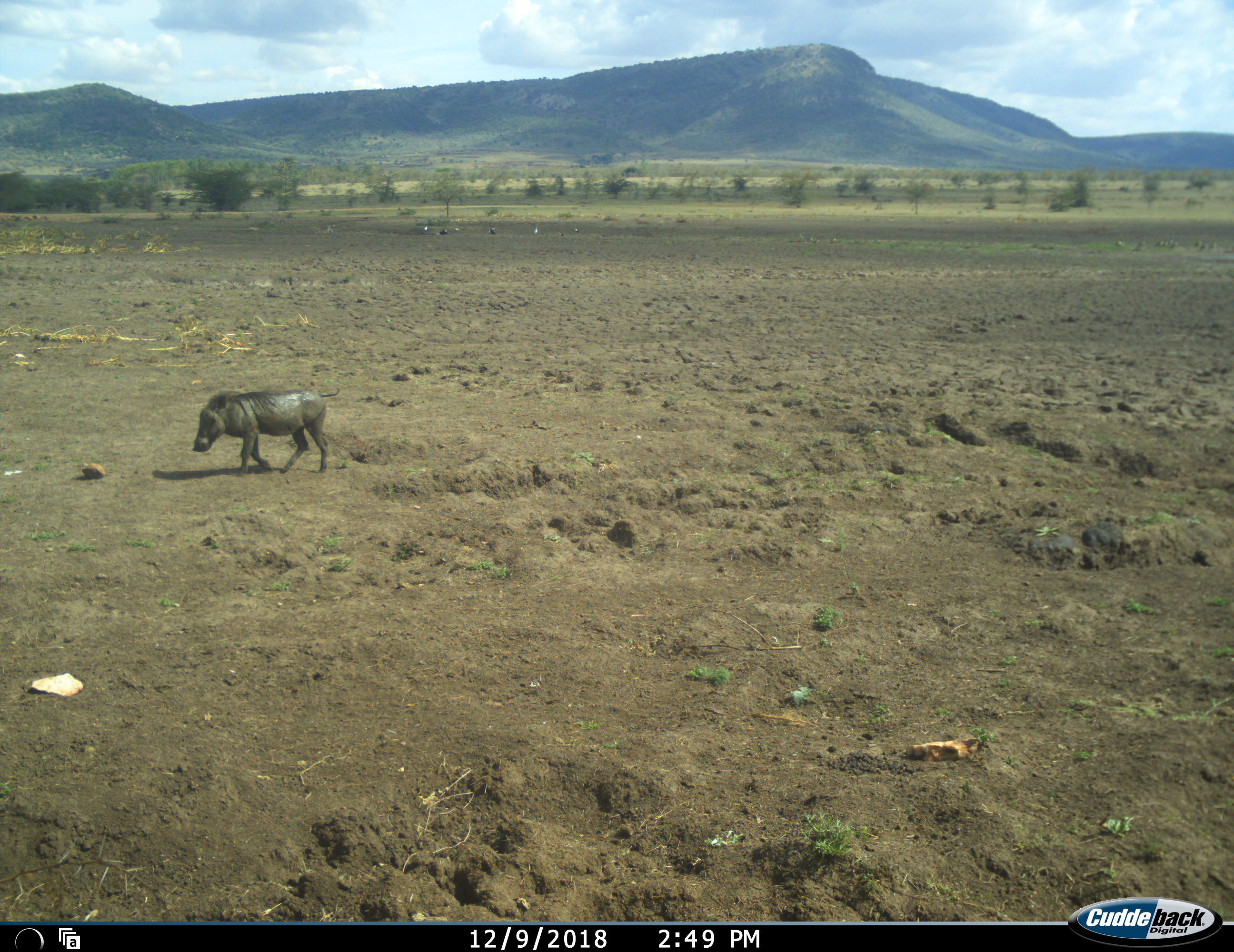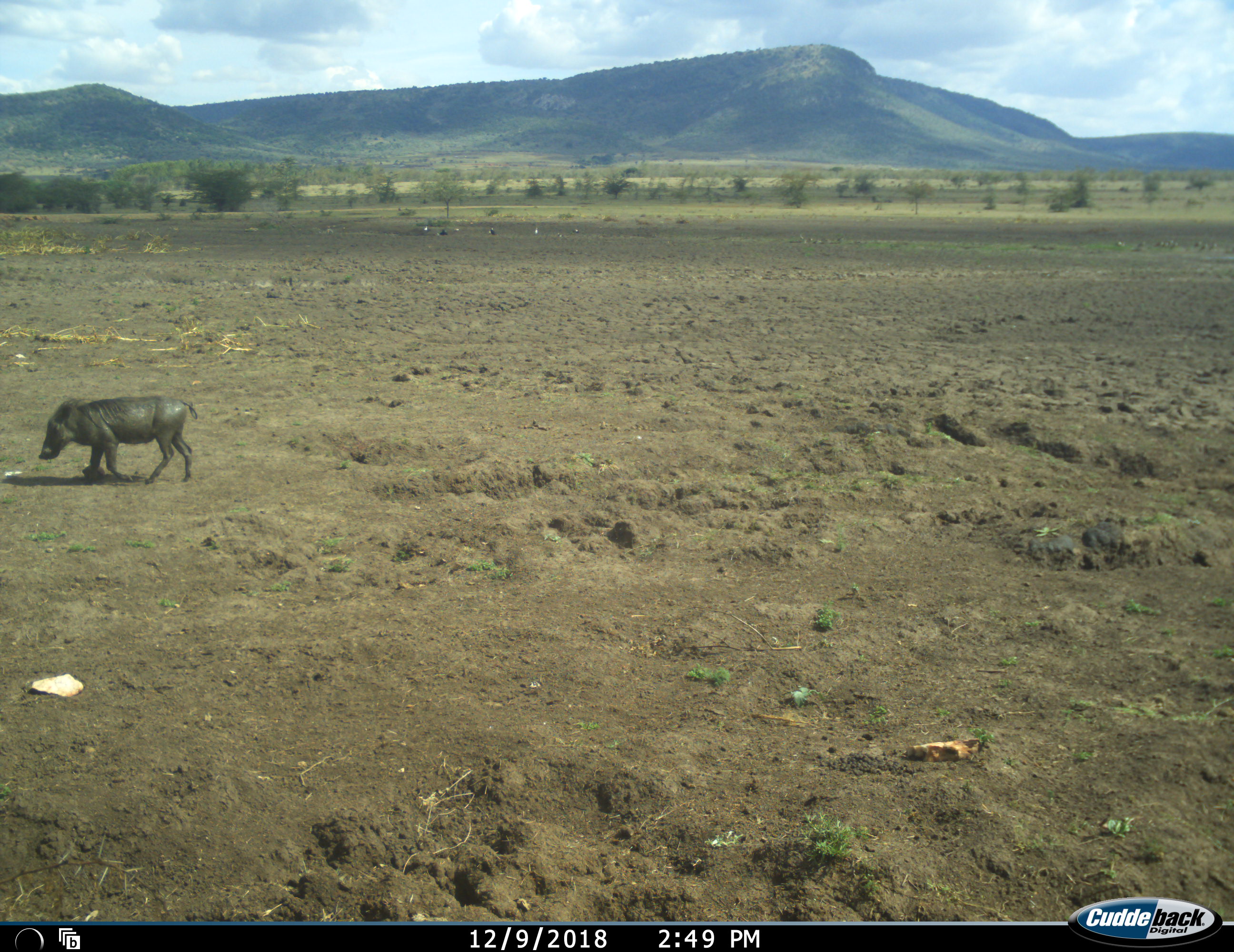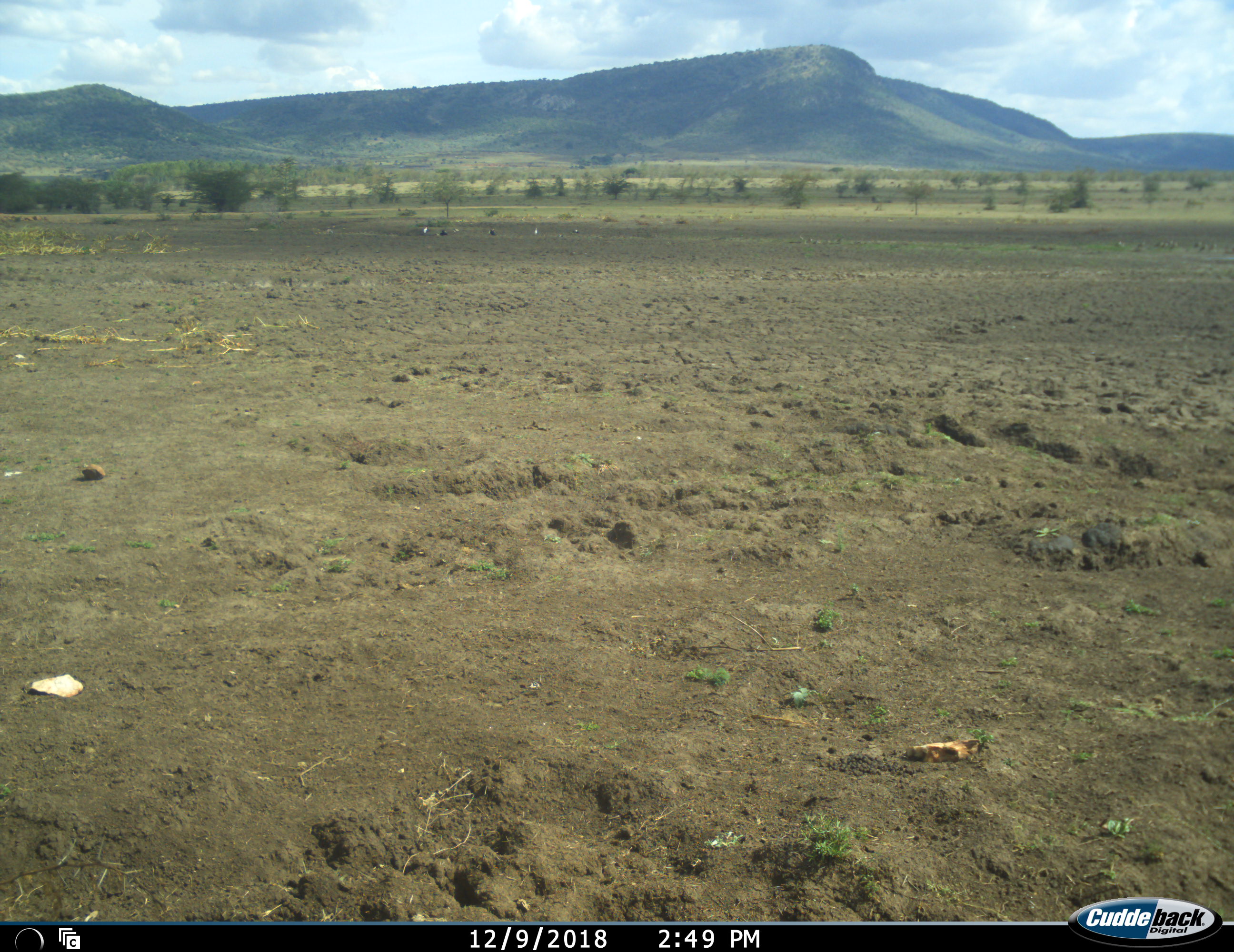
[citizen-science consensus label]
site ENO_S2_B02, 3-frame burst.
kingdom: Animalia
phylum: Chordata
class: Mammalia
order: Artiodactyla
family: Suidae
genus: Phacochoerus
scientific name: Phacochoerus africanus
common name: warthog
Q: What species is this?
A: Warthog (Phacochoerus africanus).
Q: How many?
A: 1.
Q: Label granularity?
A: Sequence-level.